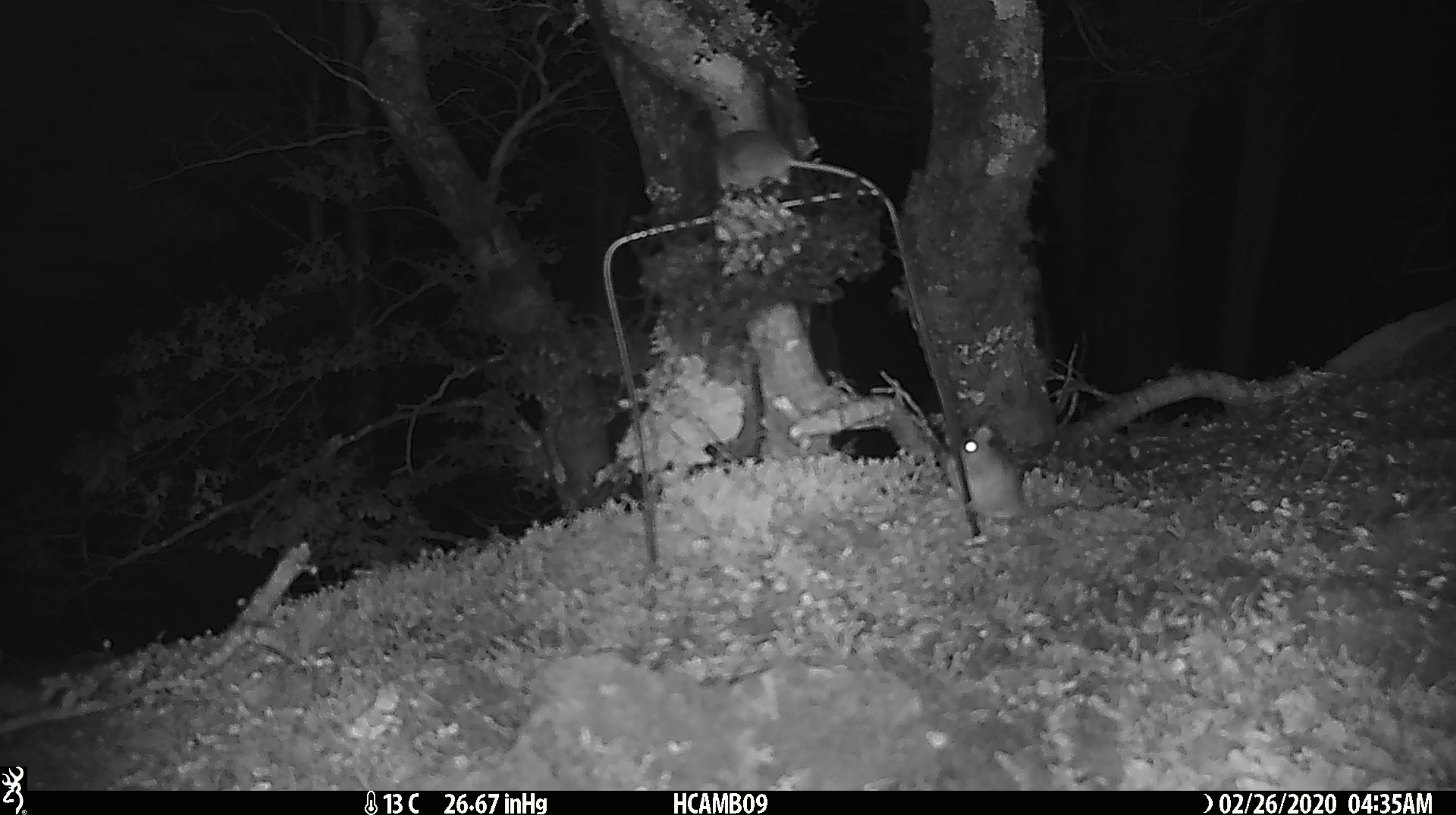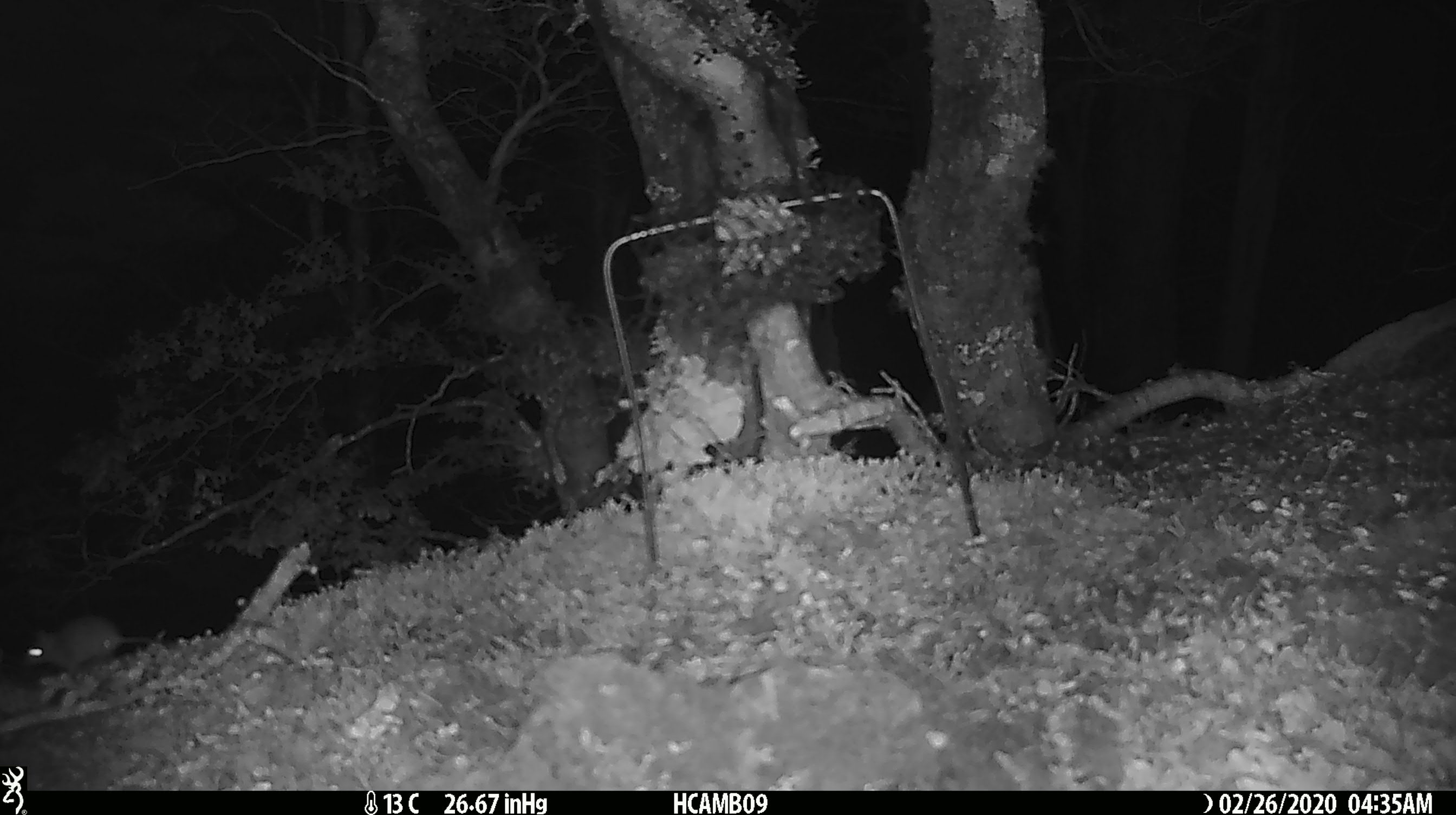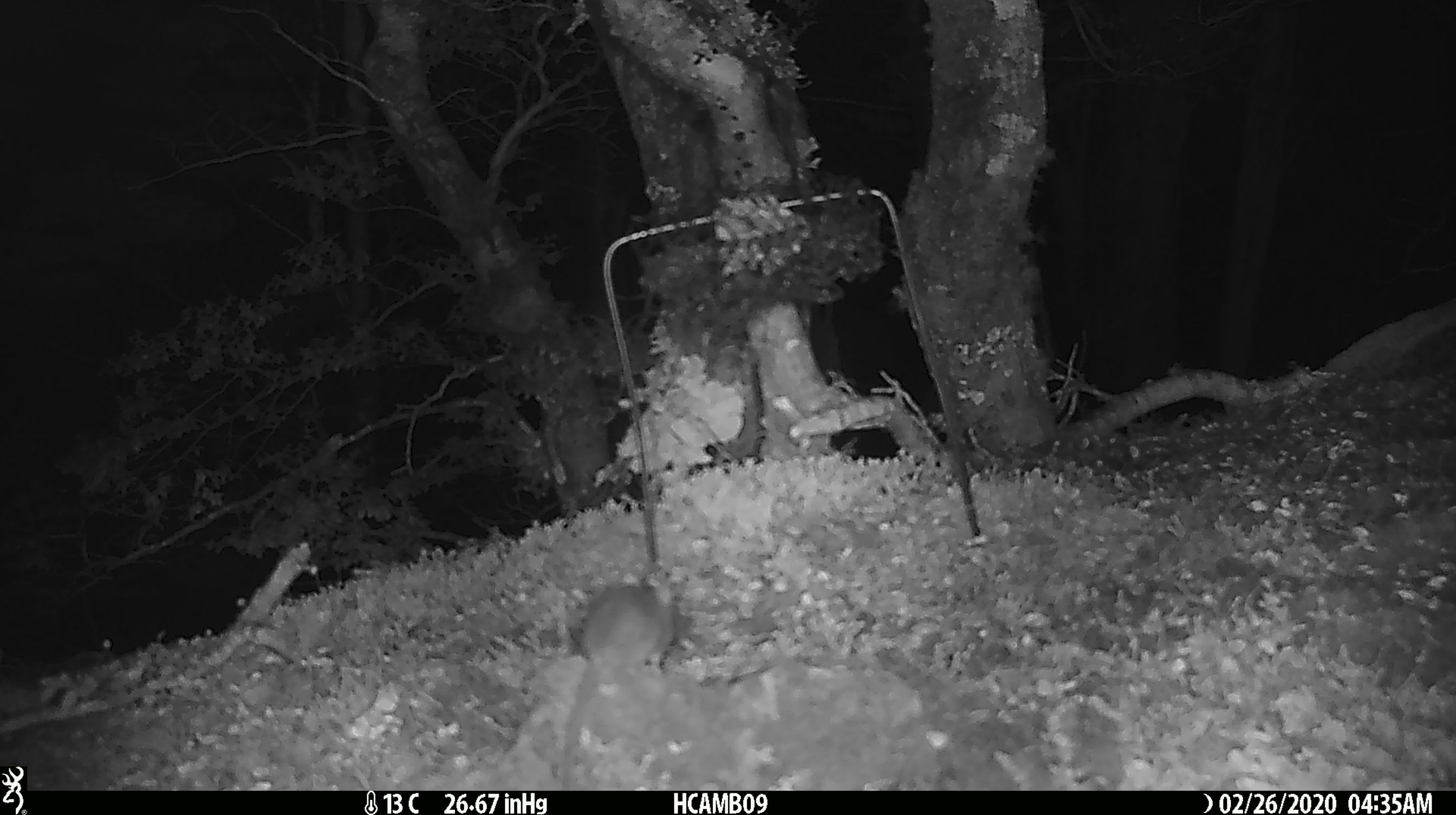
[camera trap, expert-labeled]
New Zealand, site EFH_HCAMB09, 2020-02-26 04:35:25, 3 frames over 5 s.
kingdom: Animalia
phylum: Chordata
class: Mammalia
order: Rodentia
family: Muridae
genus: Mus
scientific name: Mus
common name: mouse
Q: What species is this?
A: Mouse (Mus).